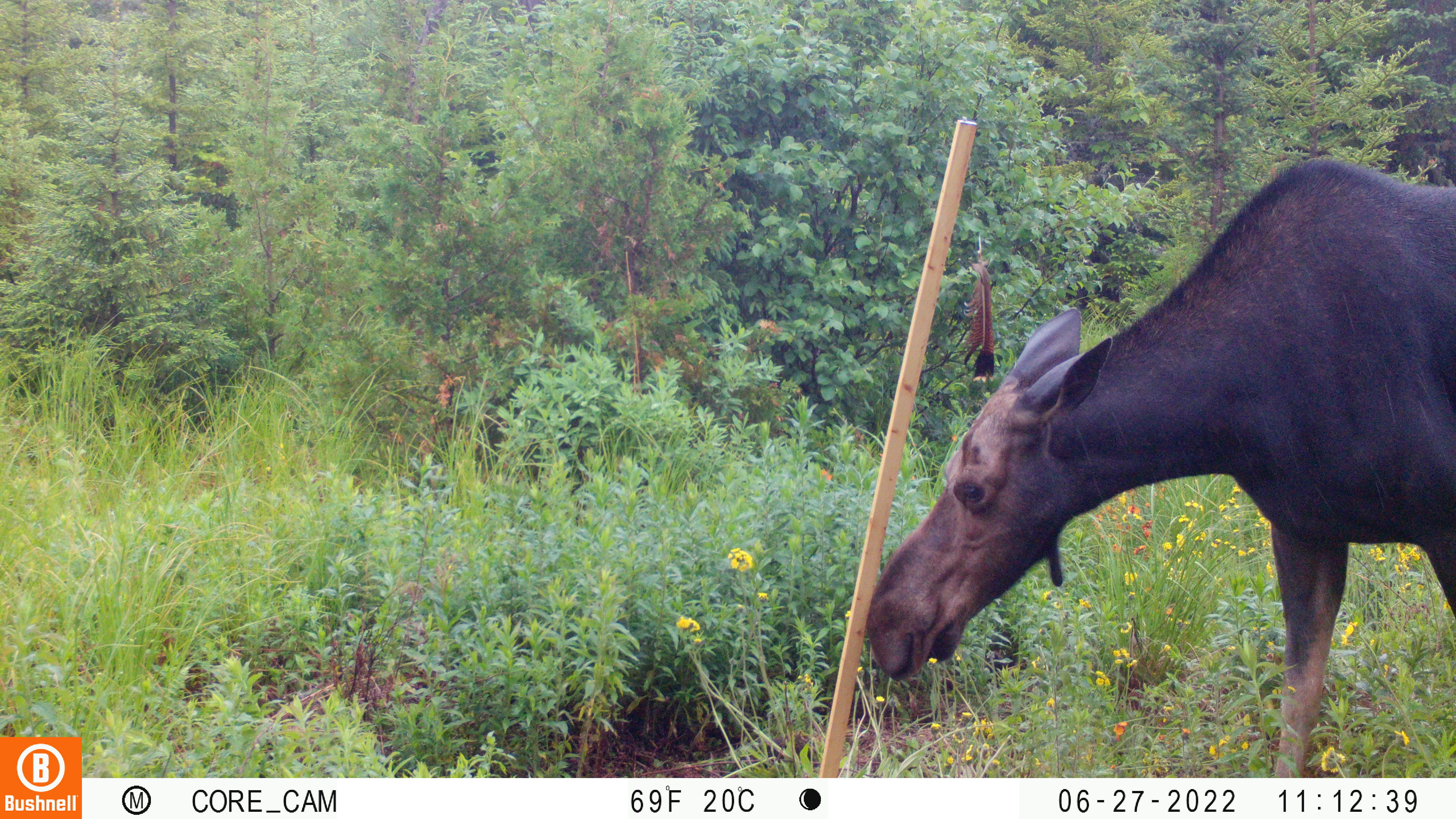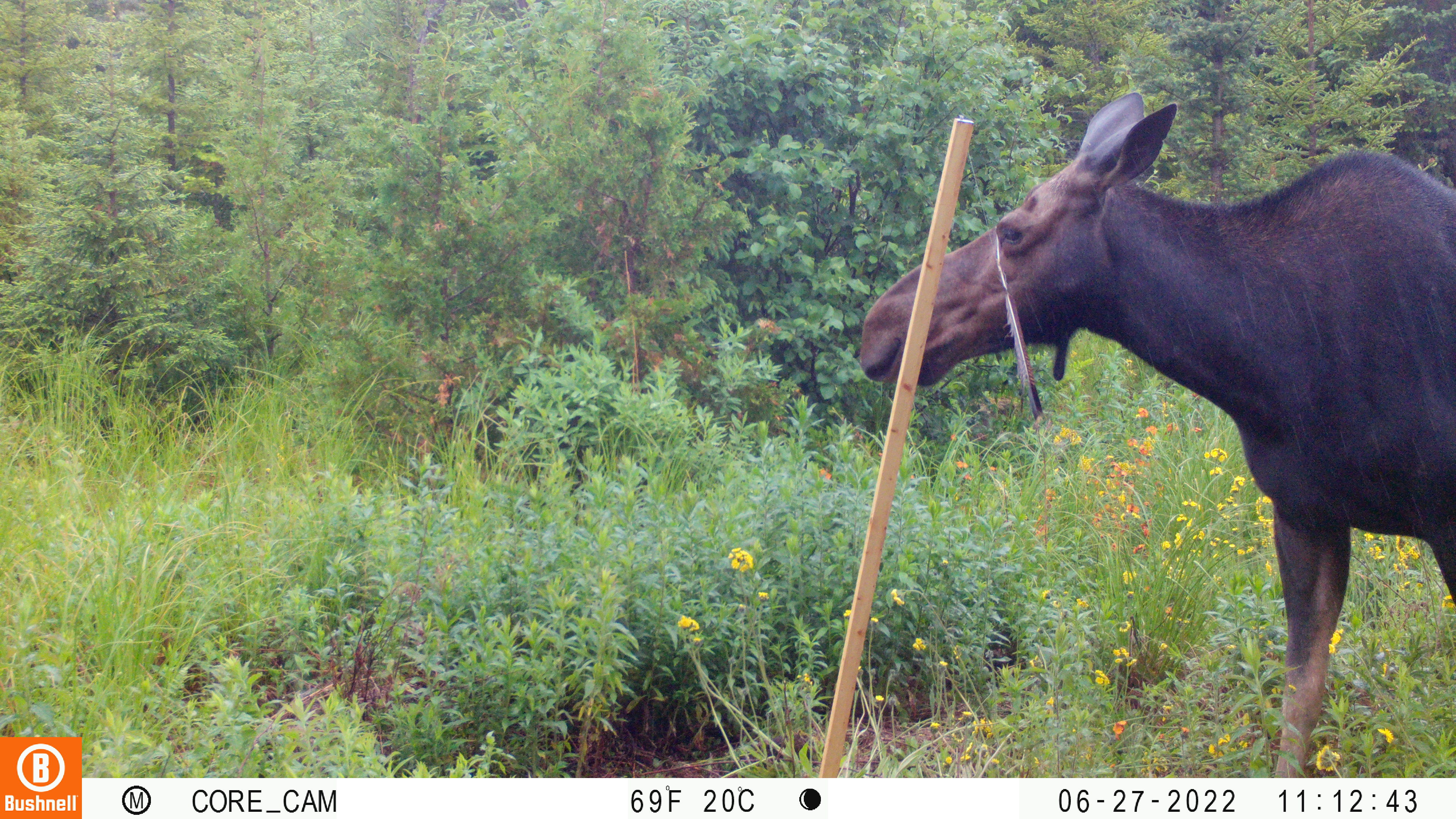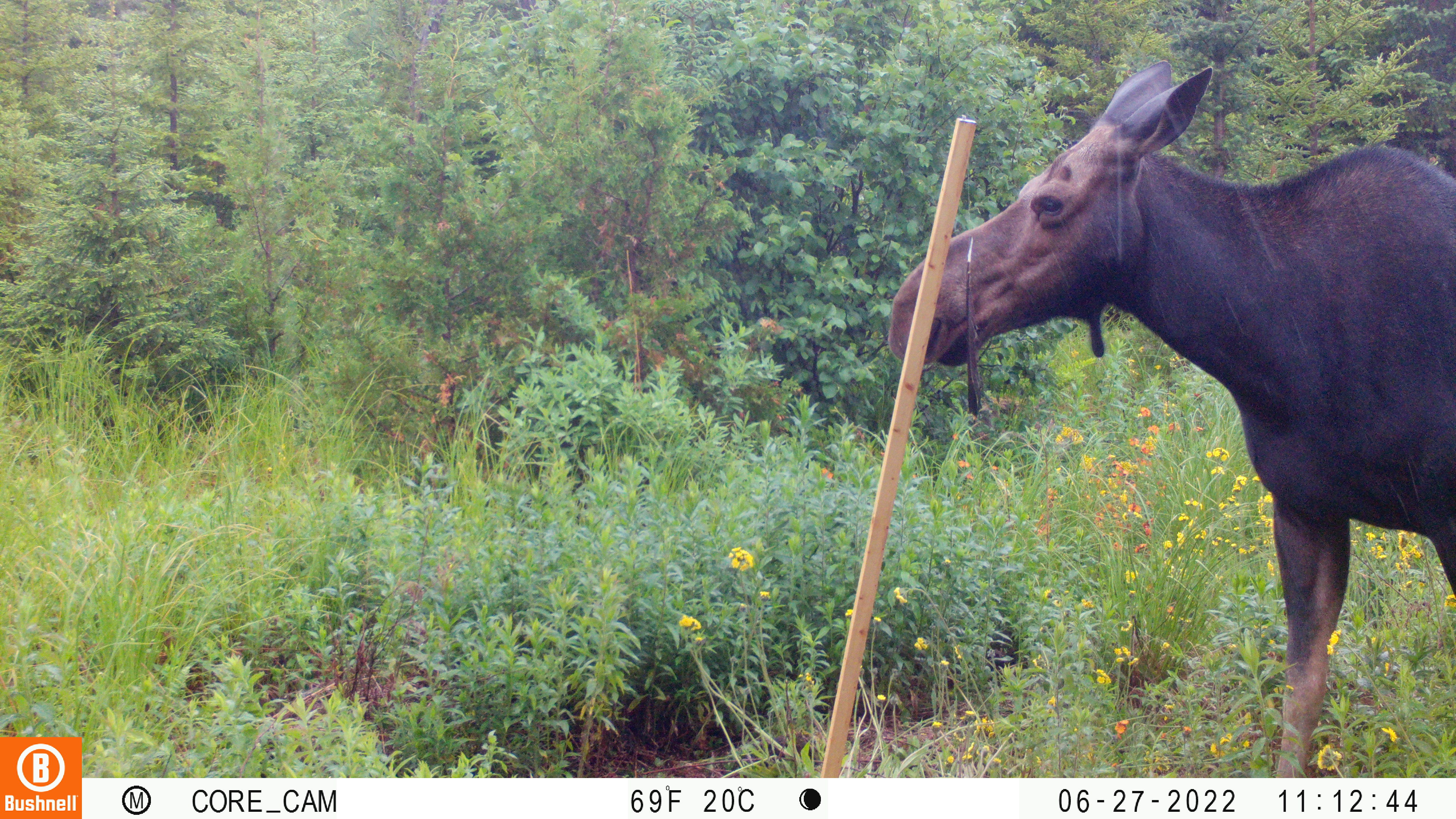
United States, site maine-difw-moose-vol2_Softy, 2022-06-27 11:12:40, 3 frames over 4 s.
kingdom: Animalia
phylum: Chordata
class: Mammalia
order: Artiodactyla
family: Cervidae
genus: Alces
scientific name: Alces alces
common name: moose